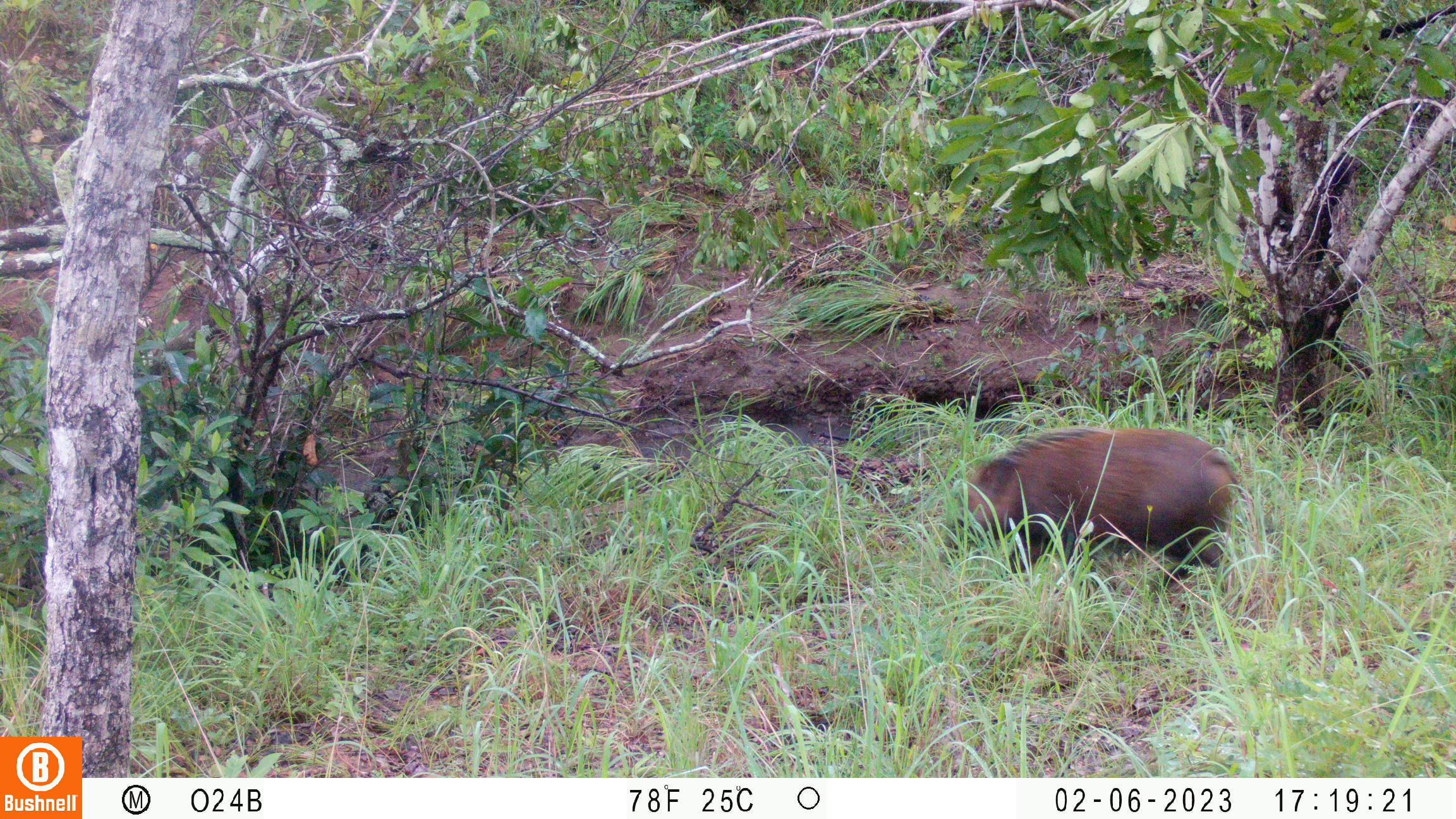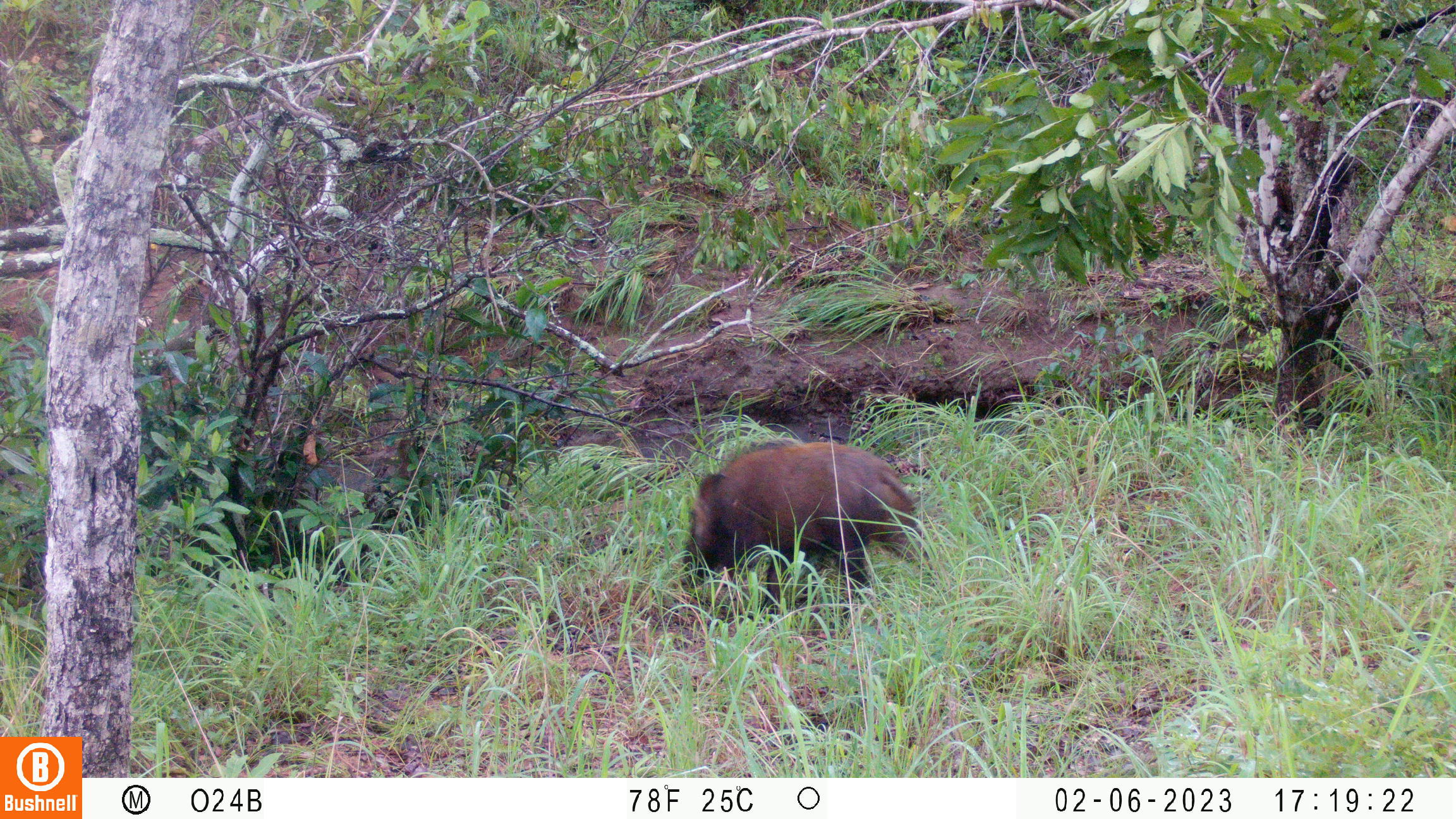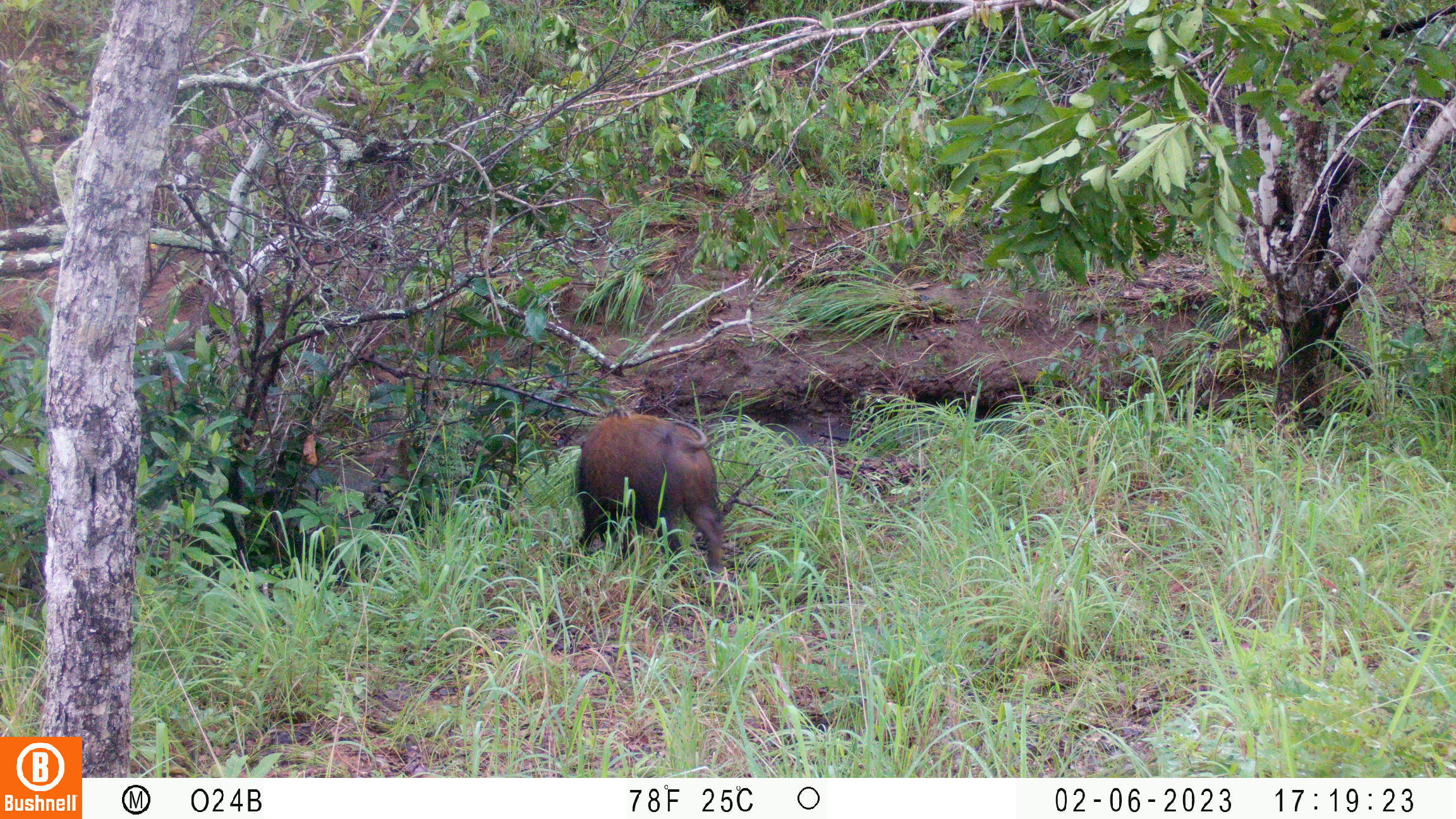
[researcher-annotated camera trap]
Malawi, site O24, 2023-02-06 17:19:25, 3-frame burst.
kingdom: Animalia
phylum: Chordata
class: Mammalia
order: Artiodactyla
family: Suidae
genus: Potamochoerus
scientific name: Potamochoerus larvatus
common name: bushpig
Bushpig (Potamochoerus larvatus), count 1.